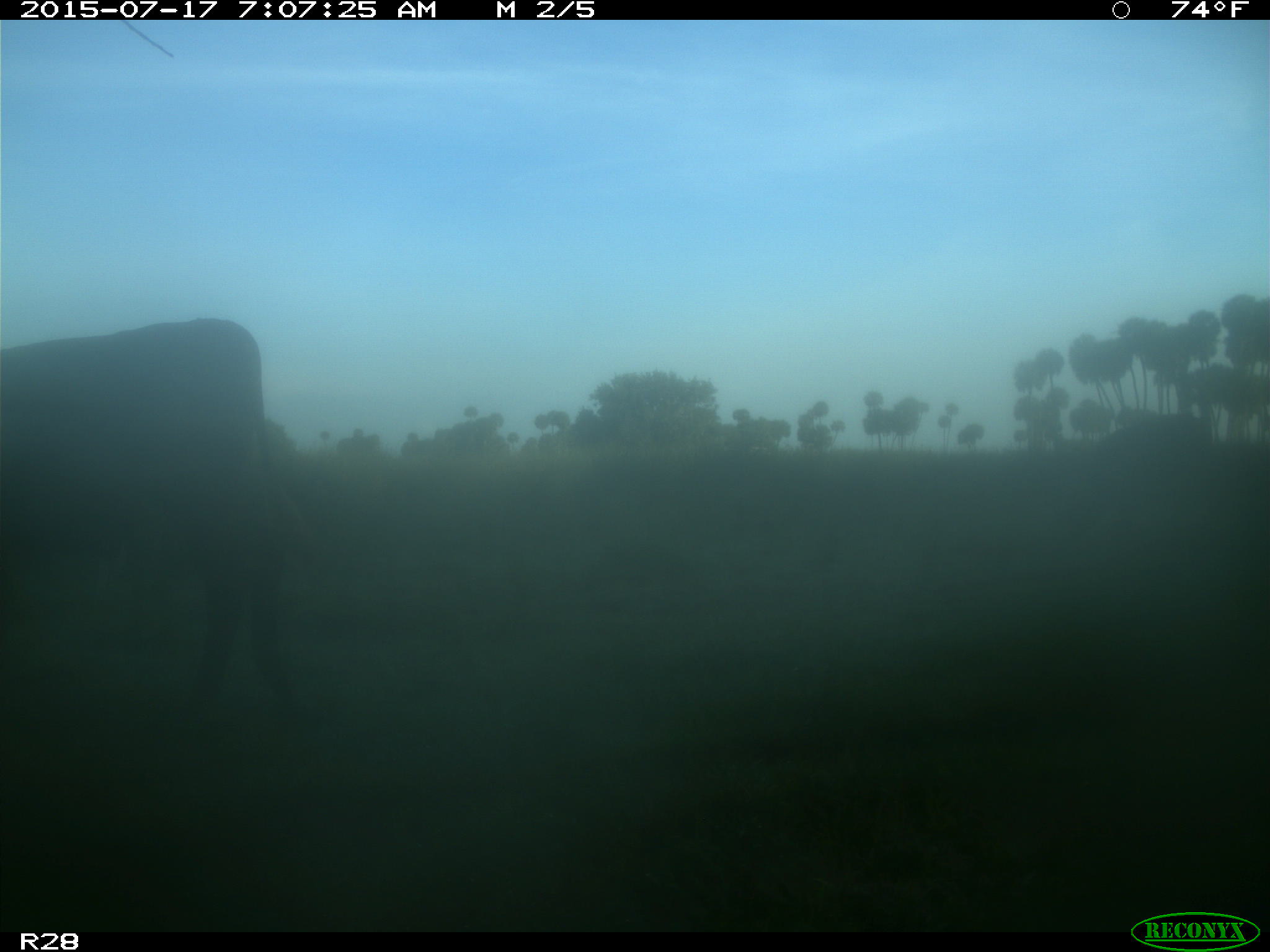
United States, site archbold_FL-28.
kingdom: Animalia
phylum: Chordata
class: Mammalia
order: Artiodactyla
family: Bovidae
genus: Bos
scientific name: Bos taurus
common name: domestic cow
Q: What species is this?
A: Bos taurus (domestic cow).